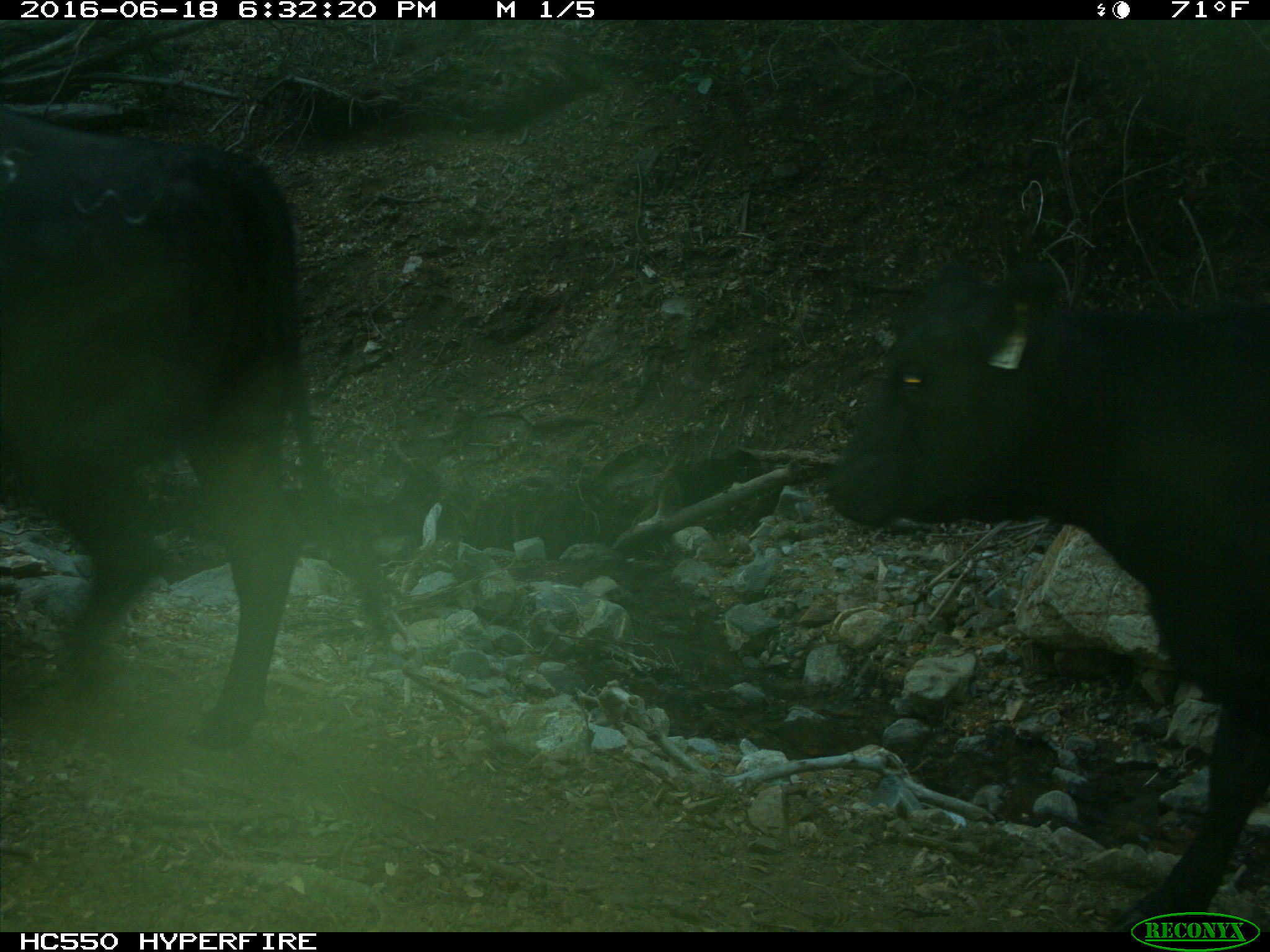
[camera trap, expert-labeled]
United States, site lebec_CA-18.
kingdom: Animalia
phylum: Chordata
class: Mammalia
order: Artiodactyla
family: Bovidae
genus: Bos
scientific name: Bos taurus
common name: domestic cow